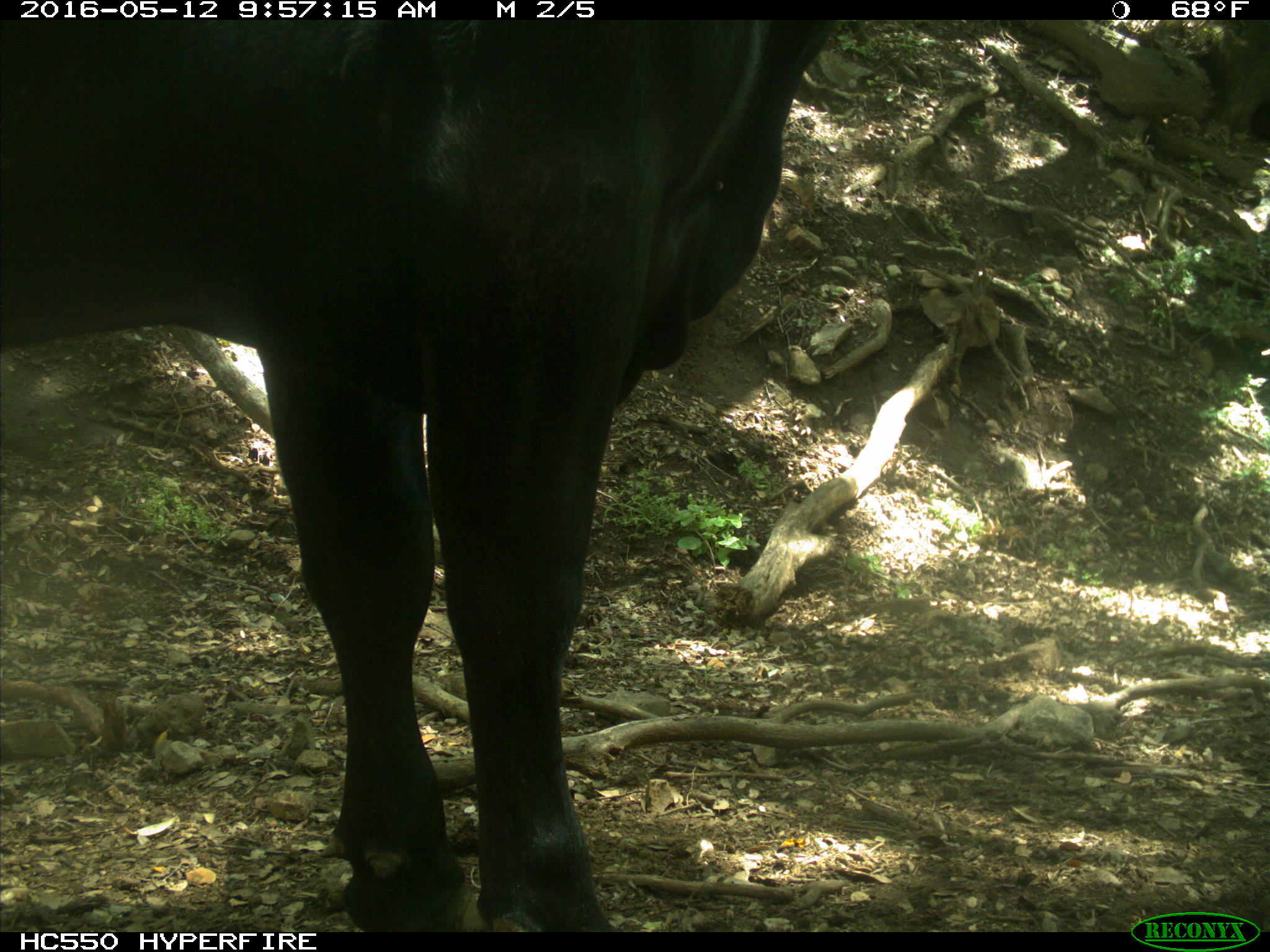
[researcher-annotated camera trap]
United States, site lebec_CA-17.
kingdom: Animalia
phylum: Chordata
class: Mammalia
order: Artiodactyla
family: Bovidae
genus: Bos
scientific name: Bos taurus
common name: domestic cow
Bos taurus (domestic cow).